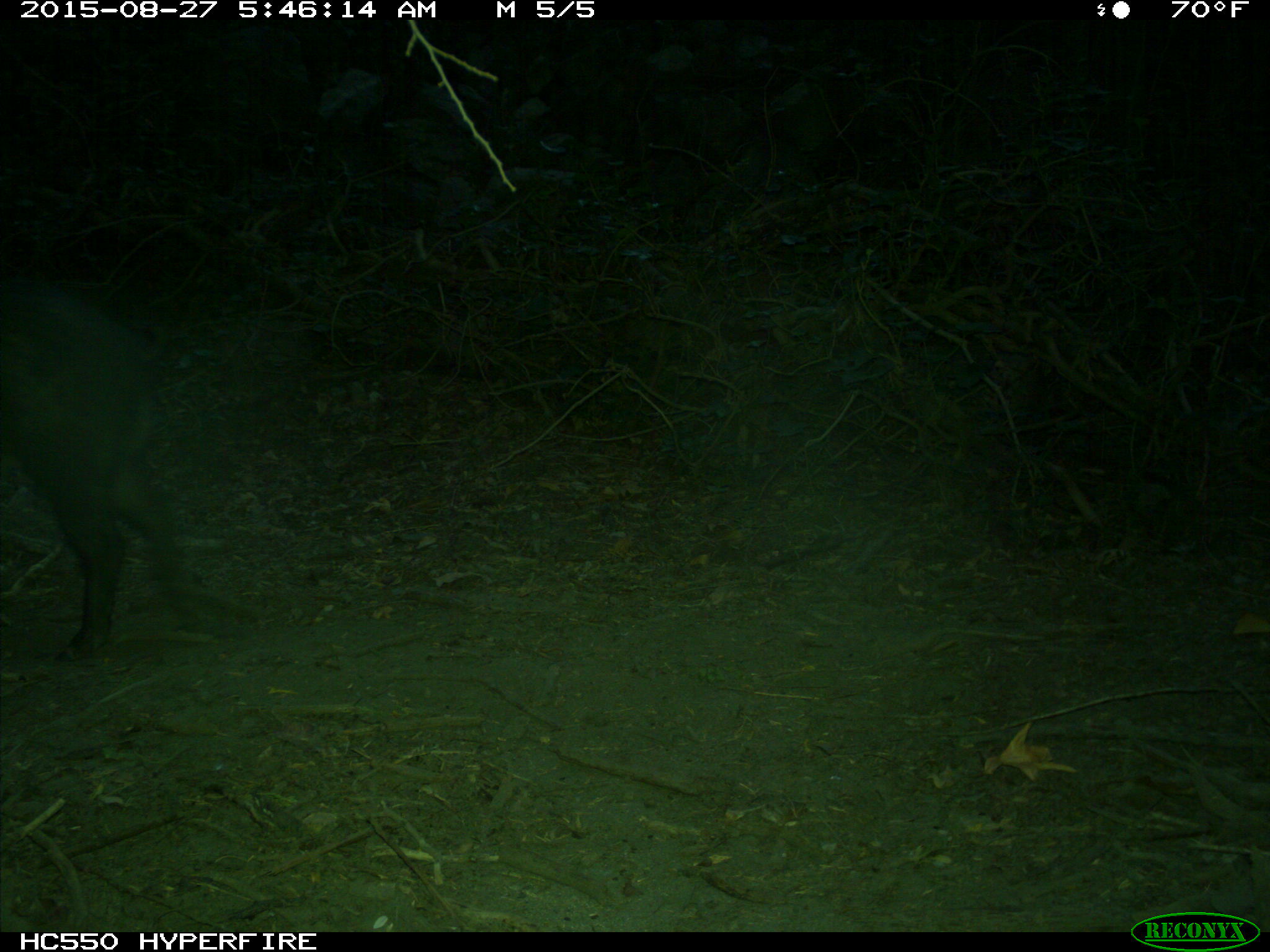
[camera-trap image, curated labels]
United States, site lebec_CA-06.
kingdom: Animalia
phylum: Chordata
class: Mammalia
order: Artiodactyla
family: Suidae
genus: Sus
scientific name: Sus scrofa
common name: wild boar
Sus scrofa (wild boar).